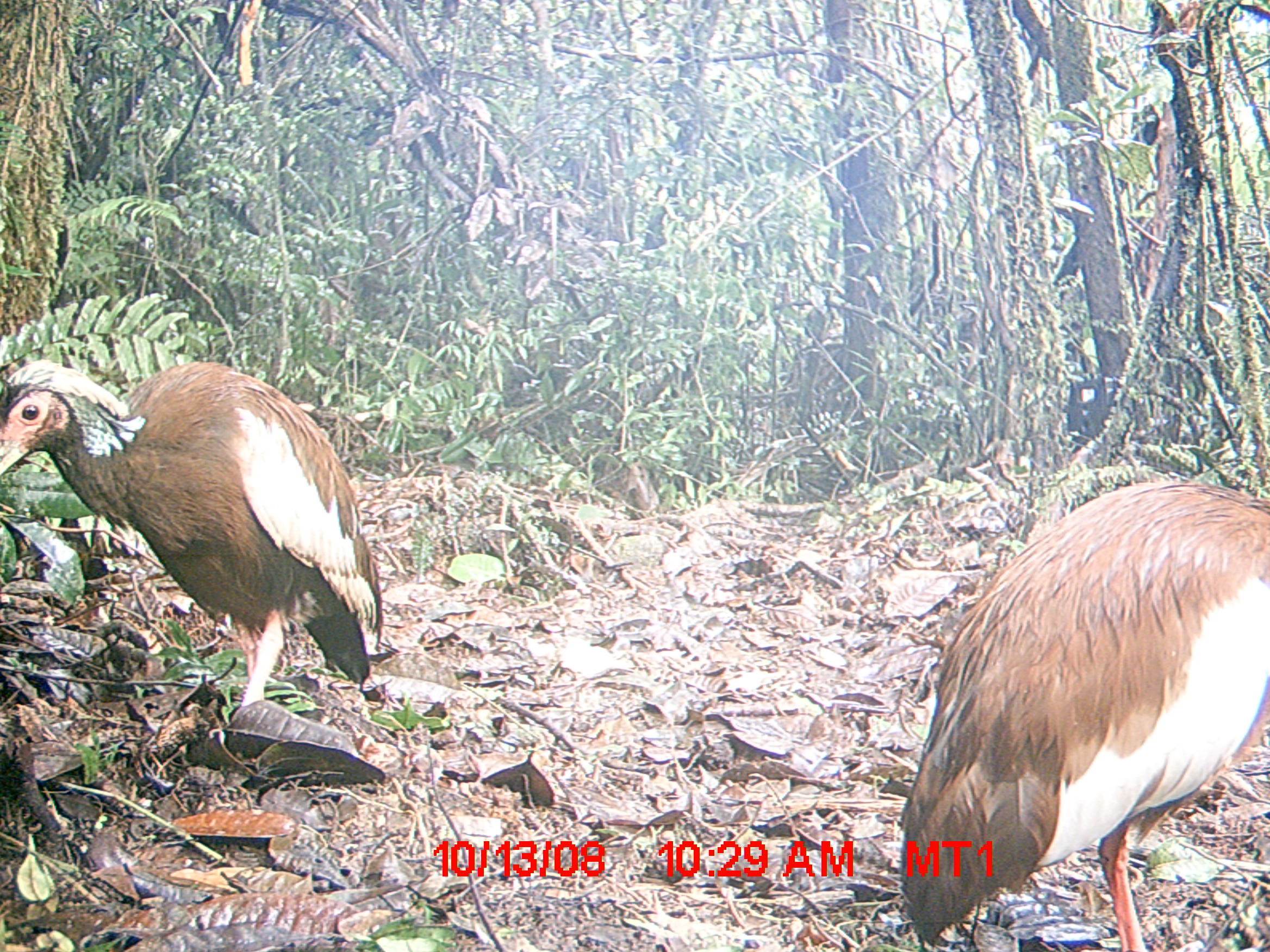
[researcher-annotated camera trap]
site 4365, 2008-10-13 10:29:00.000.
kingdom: Animalia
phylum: Chordata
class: Aves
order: Pelecaniformes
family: Threskiornithidae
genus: Lophotibis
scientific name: Lophotibis cristata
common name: madagascan ibis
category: lophotibis cristataa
Lophotibis cristataa (madagascan ibis) (Lophotibis cristata), count 2.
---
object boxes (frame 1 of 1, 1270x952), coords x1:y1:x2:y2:
lophotibis cristataa: 894:476:1270:952; 0:351:385:708